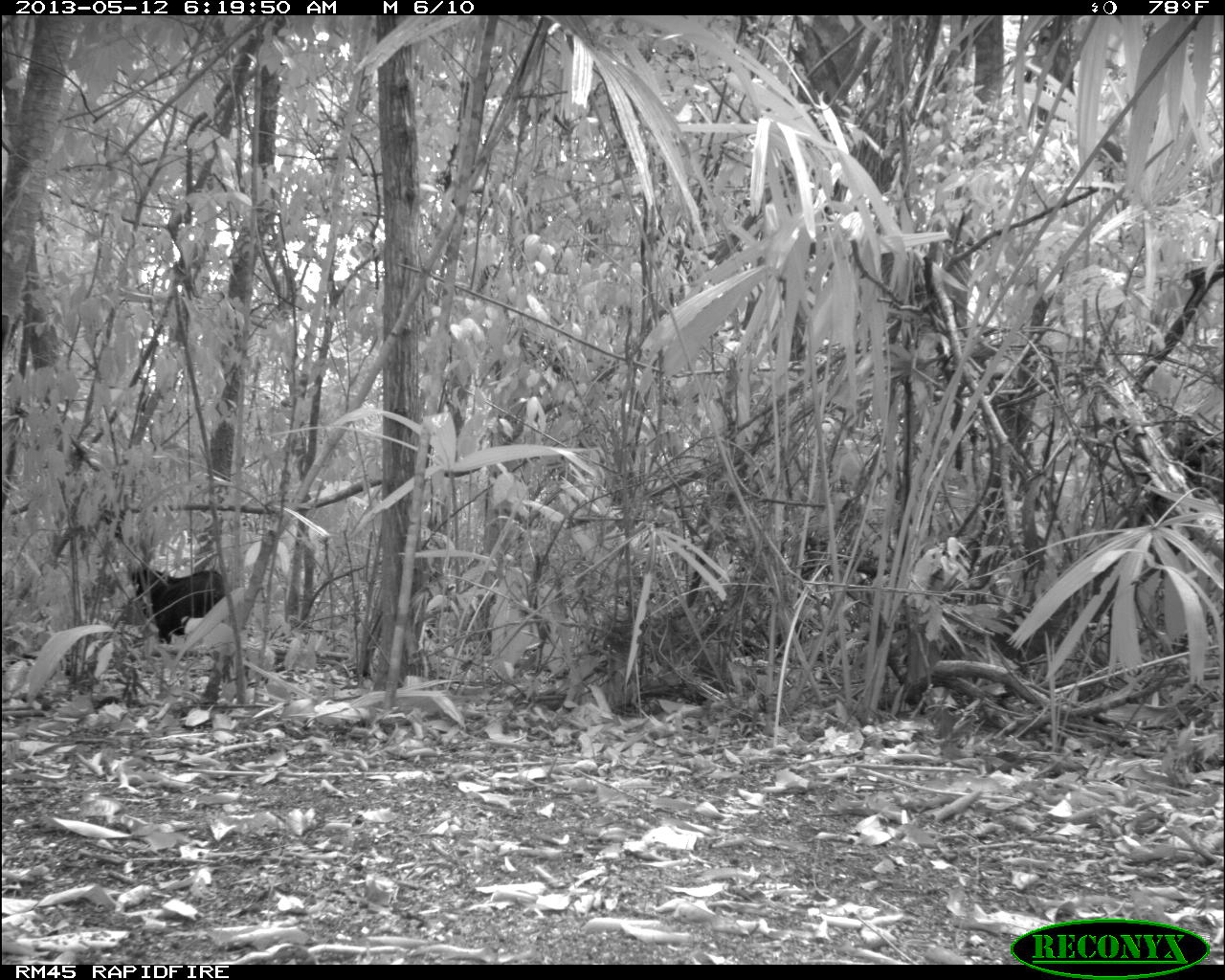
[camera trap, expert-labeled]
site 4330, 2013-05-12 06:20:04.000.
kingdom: Animalia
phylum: Chordata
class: Mammalia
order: Artiodactyla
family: Tayassuidae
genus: Tayassu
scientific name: Tayassu pecari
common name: white-lipped peccary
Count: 5.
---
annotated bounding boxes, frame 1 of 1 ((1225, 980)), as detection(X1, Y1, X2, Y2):
tayassu pecari: detection(131, 563, 228, 643)